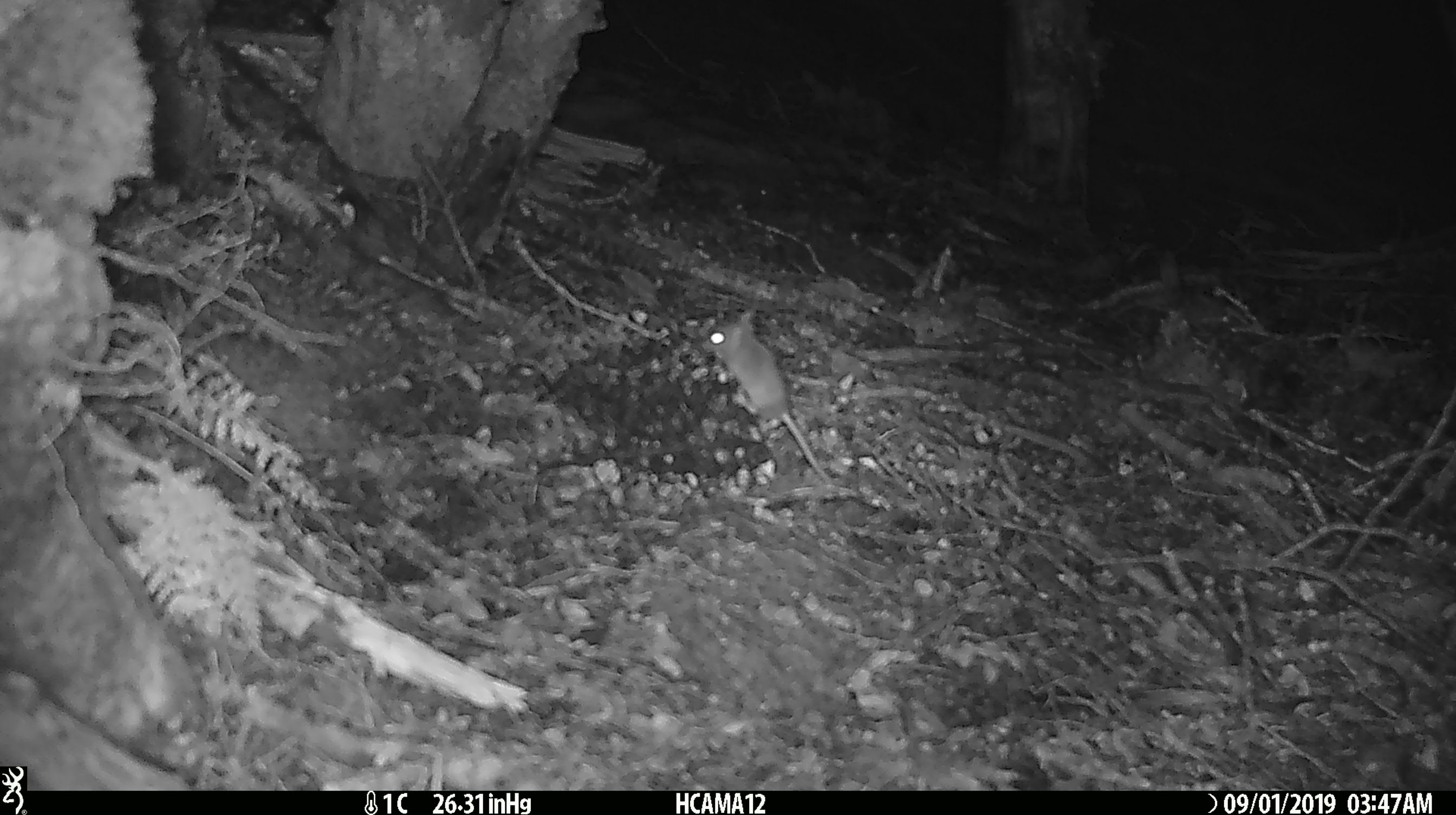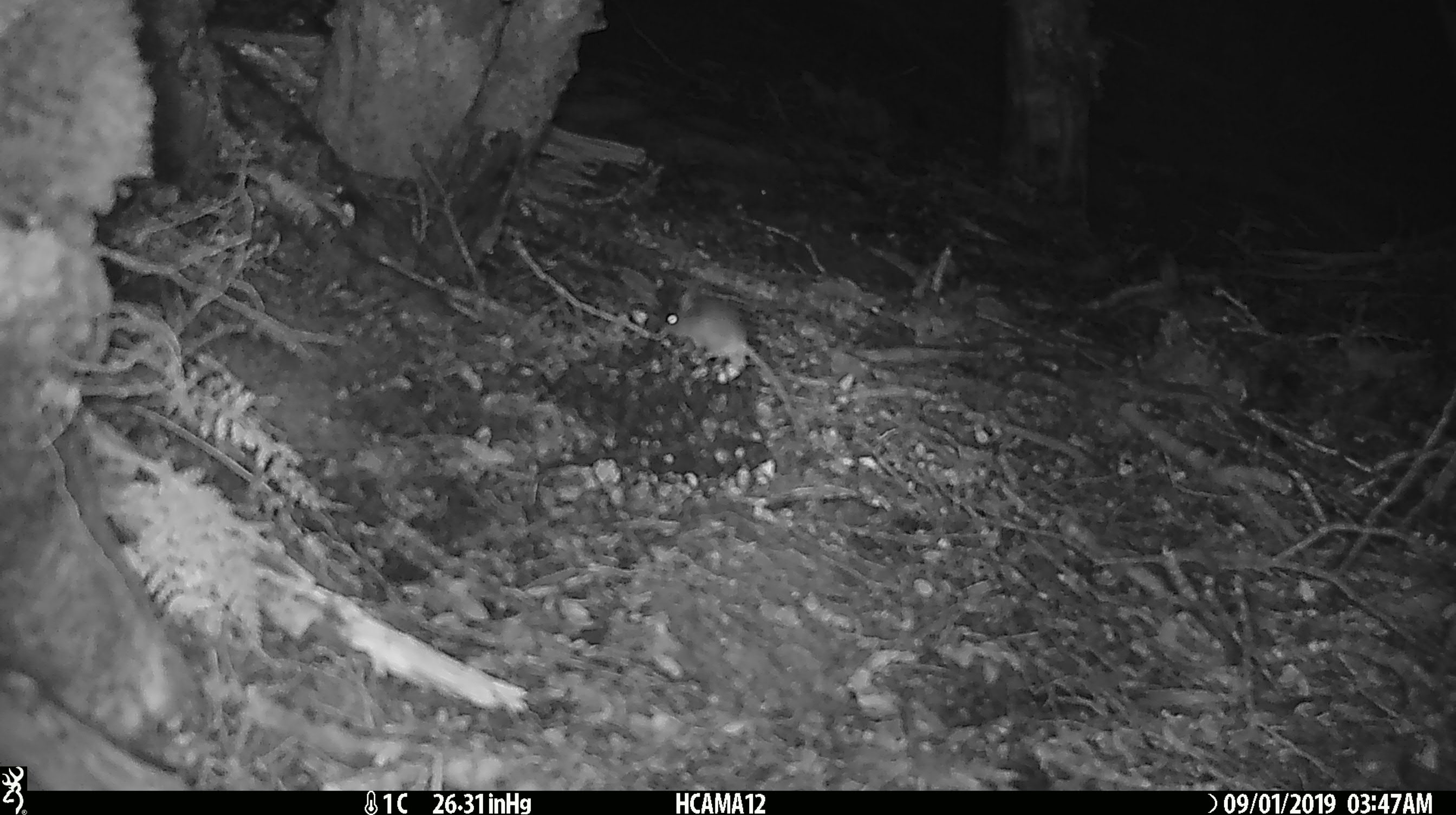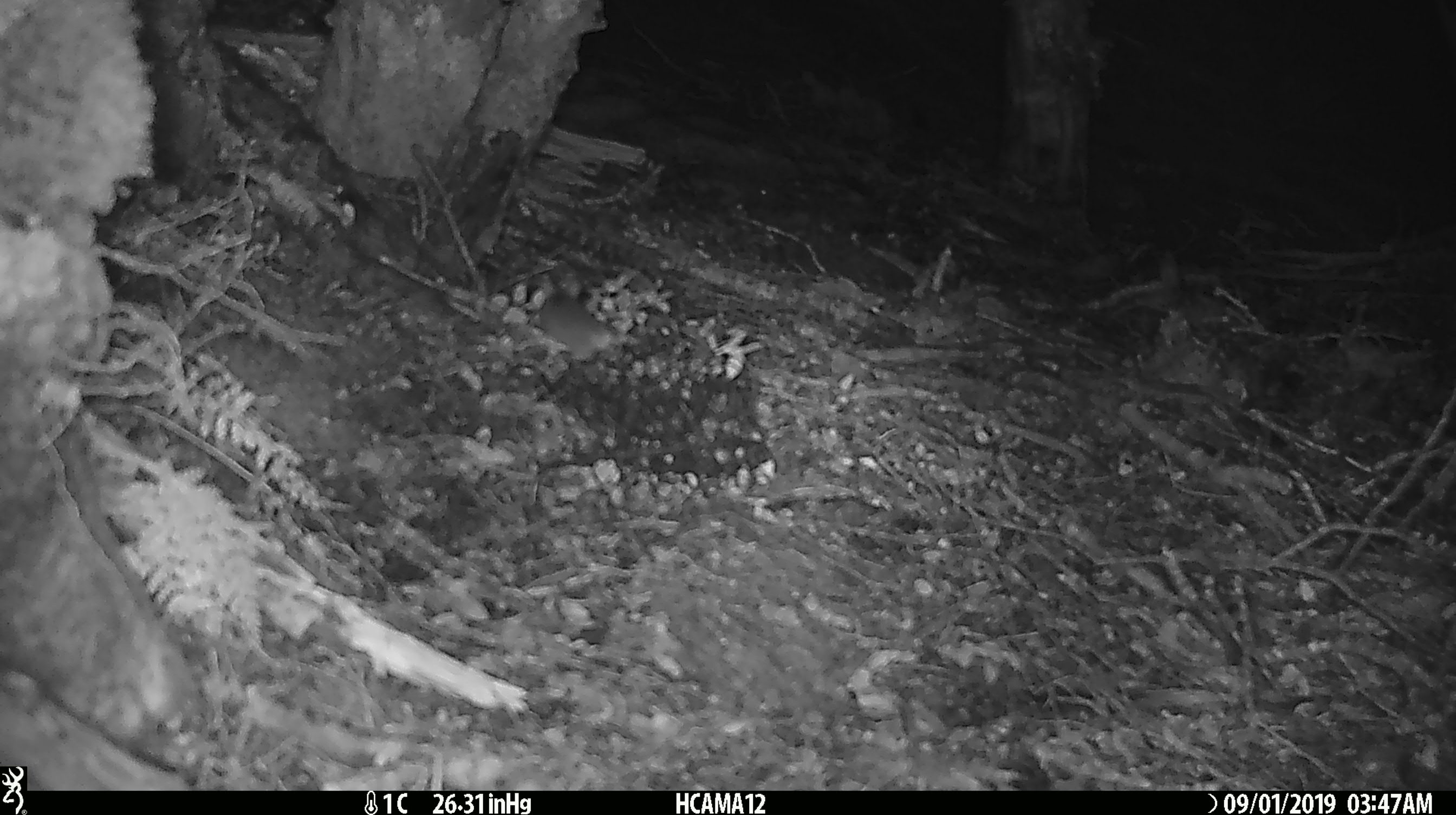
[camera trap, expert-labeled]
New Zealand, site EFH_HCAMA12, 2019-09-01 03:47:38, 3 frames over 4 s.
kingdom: Animalia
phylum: Chordata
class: Mammalia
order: Rodentia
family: Muridae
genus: Mus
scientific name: Mus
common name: mouse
Mouse (Mus).